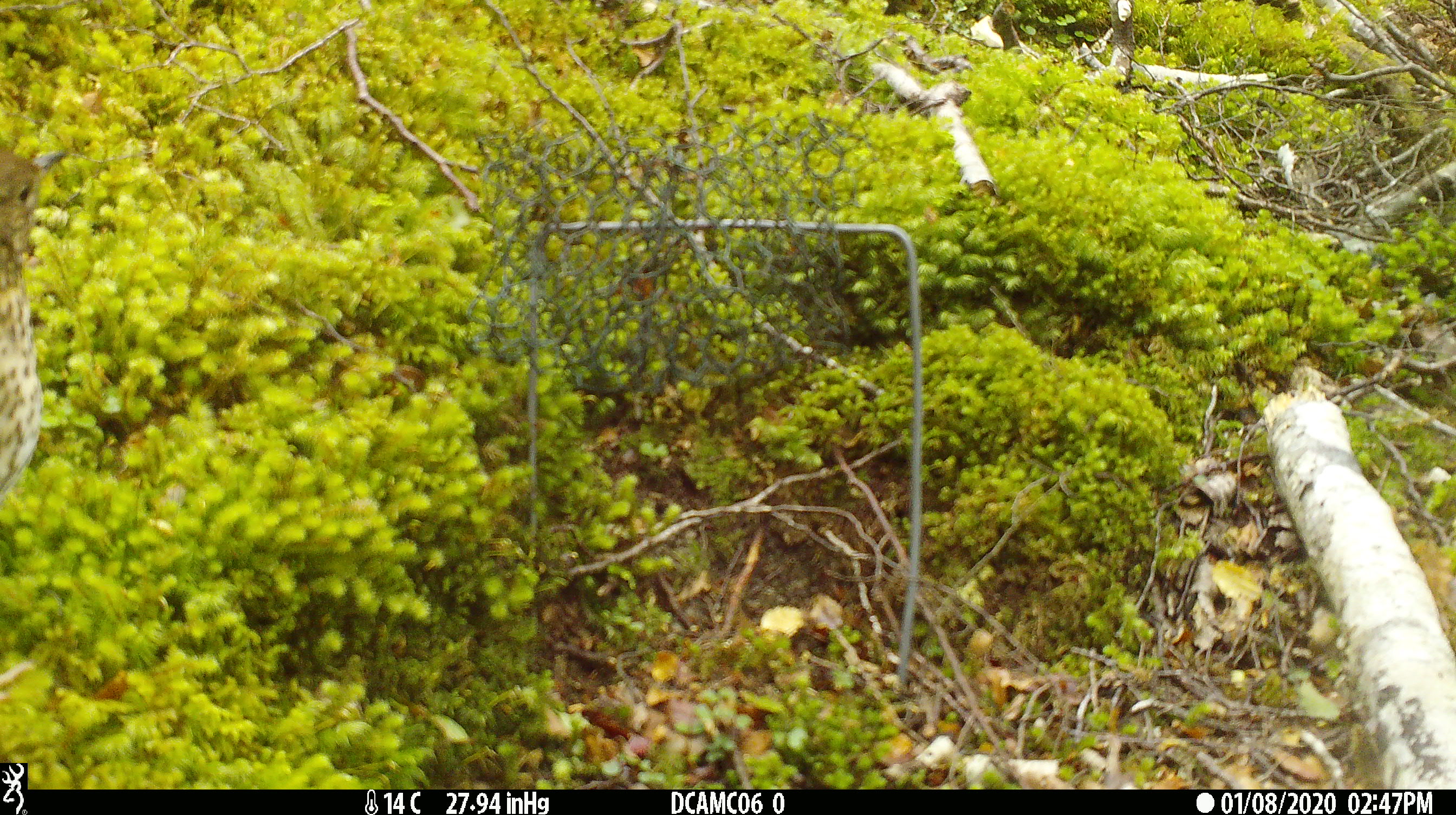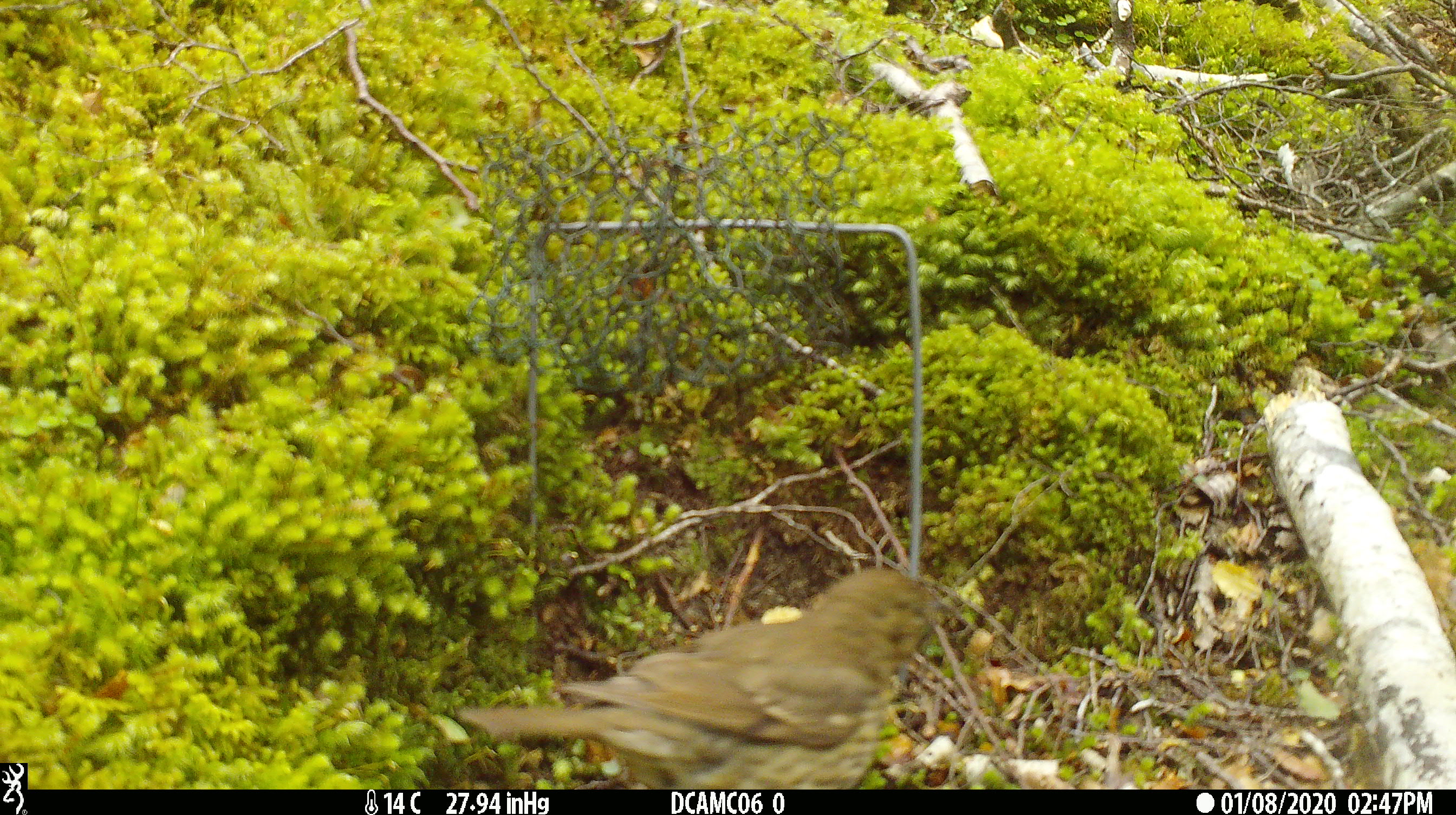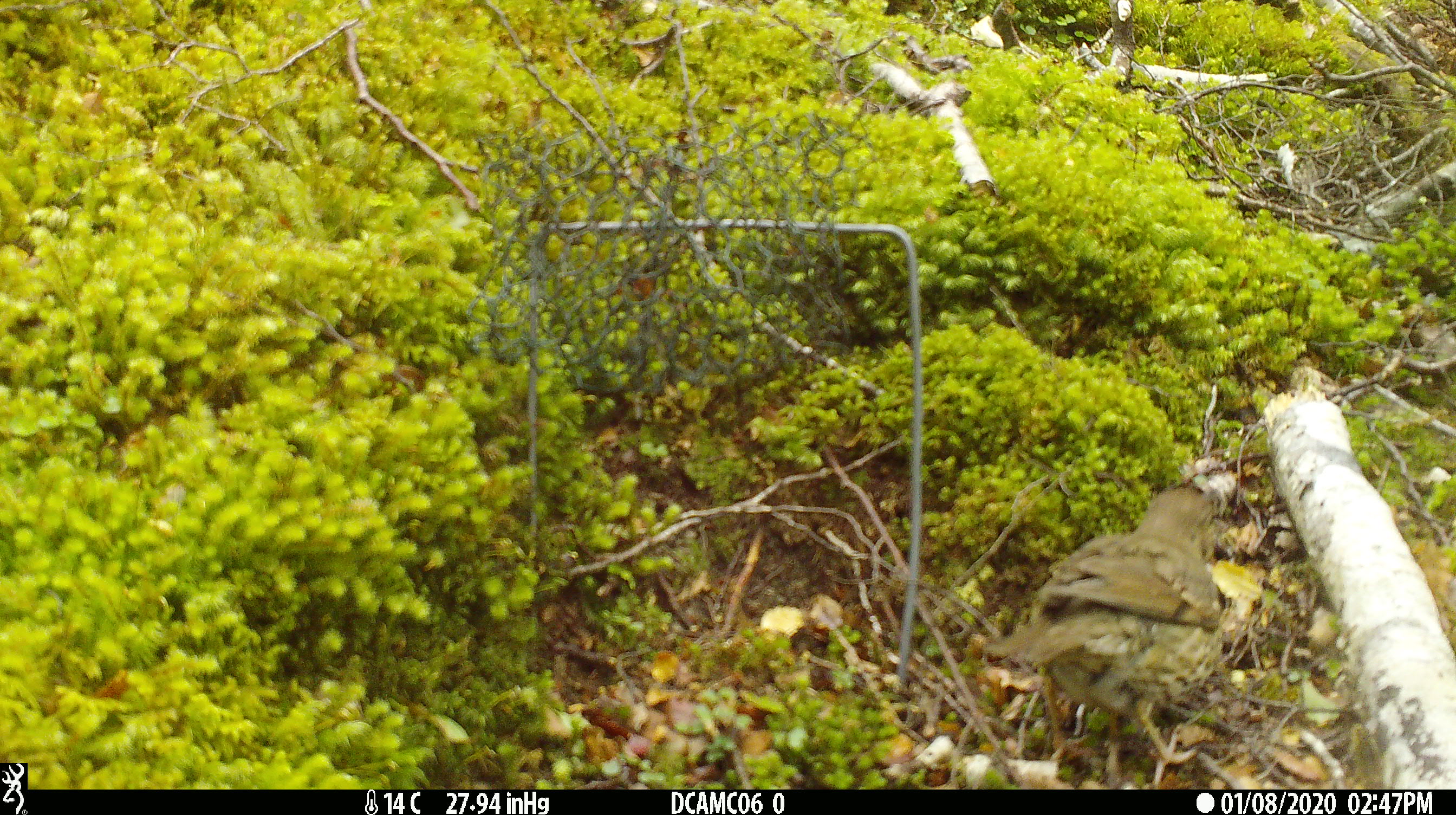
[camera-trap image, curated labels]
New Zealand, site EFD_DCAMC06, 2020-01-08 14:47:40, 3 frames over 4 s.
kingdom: Animalia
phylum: Chordata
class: Aves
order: Passeriformes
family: Turdidae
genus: Turdus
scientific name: Turdus philomelos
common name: song thrush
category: thrush